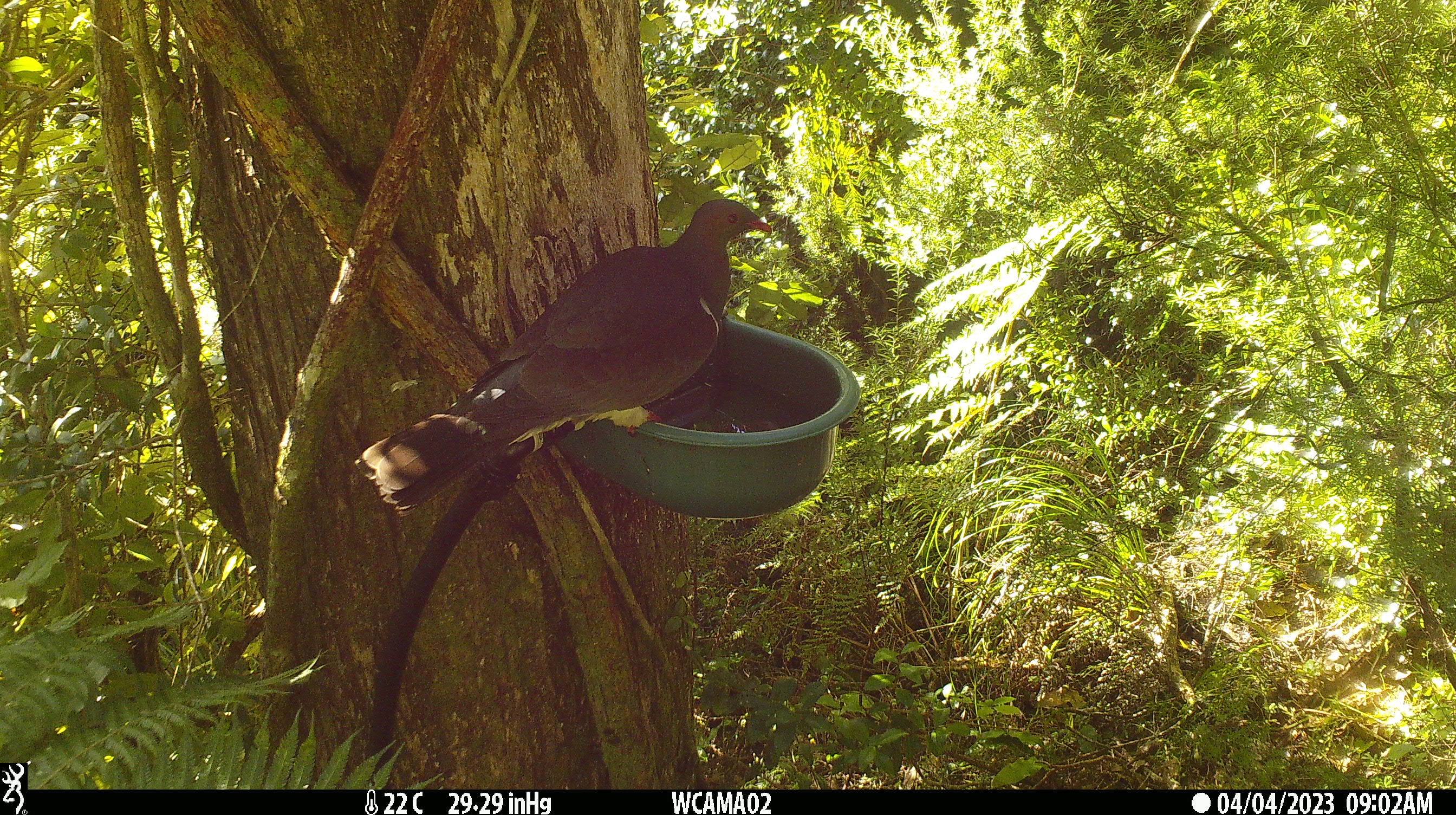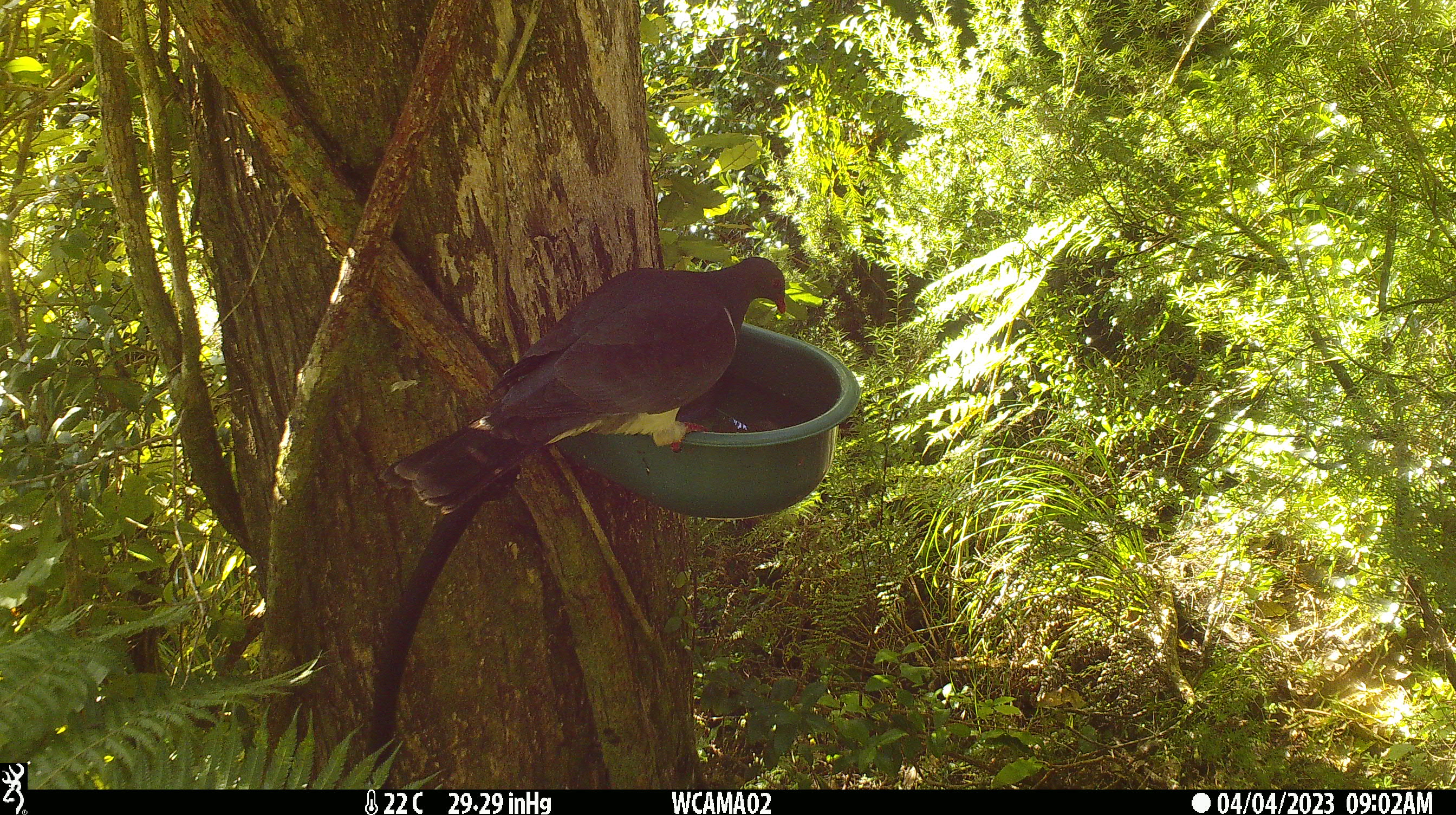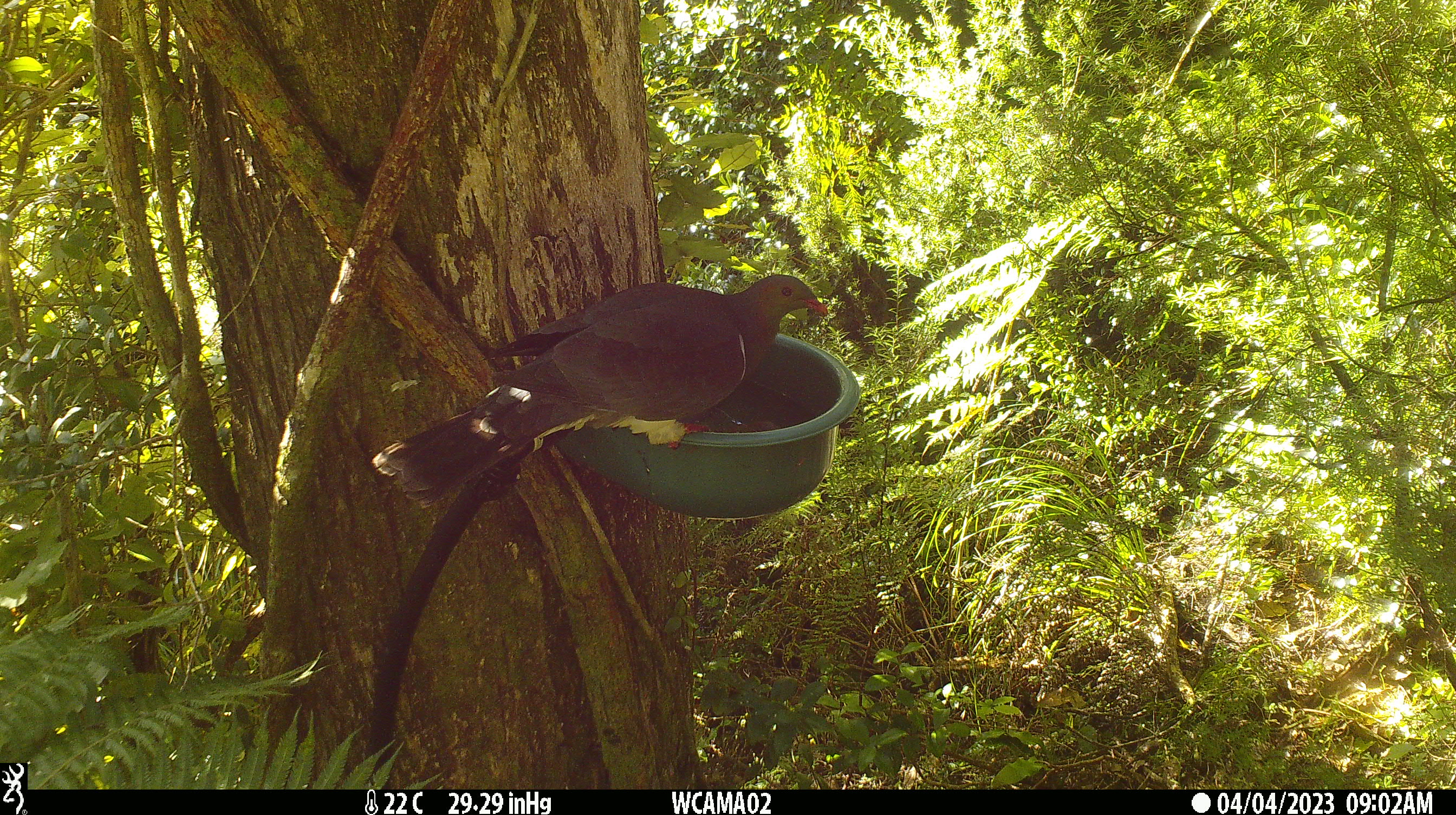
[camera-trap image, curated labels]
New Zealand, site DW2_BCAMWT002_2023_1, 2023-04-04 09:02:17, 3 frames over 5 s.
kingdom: Animalia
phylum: Chordata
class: Aves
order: Columbiformes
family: Columbidae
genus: Hemiphaga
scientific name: Hemiphaga novaeseelandiae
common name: new zealand pigeon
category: kereru